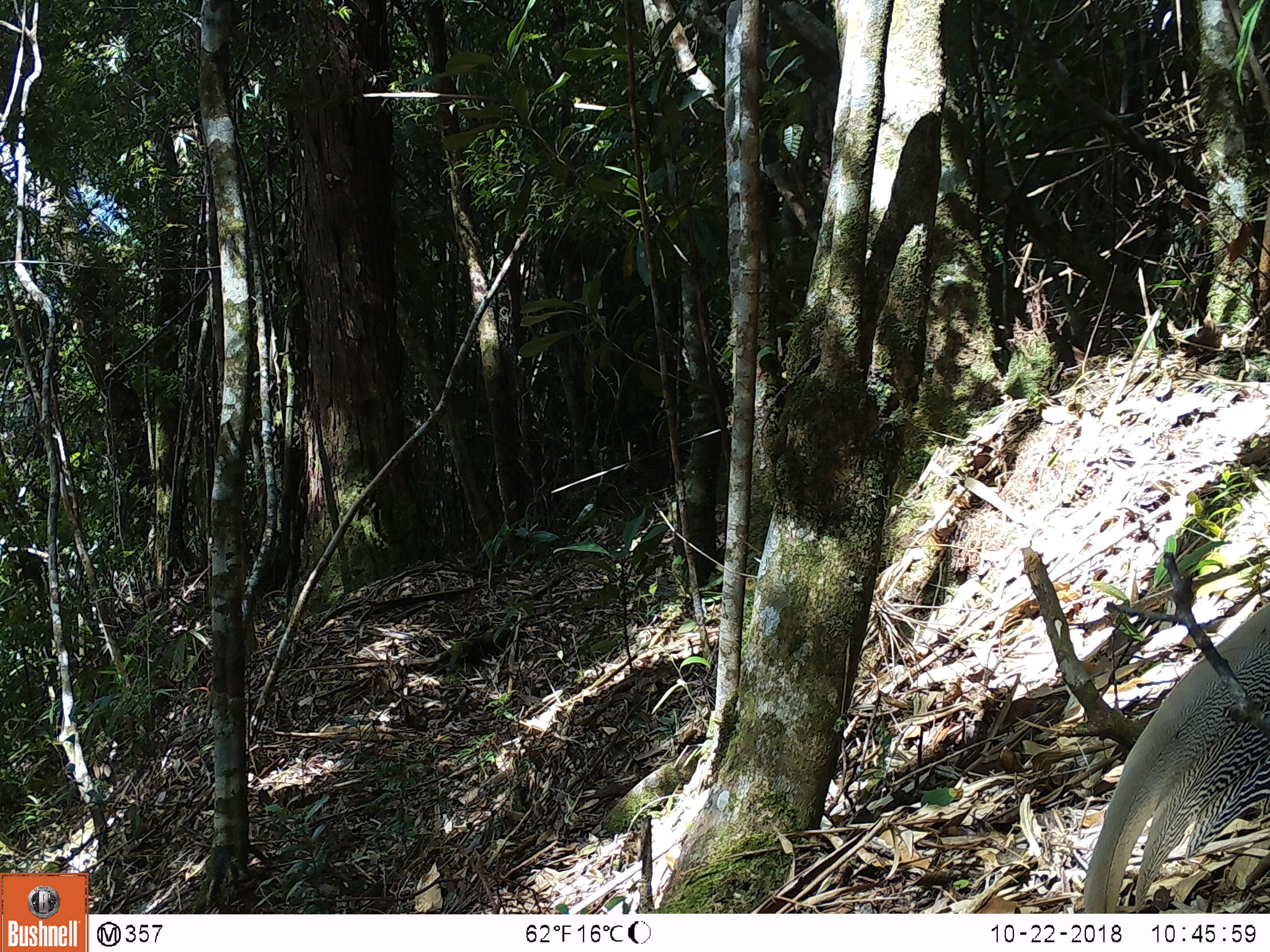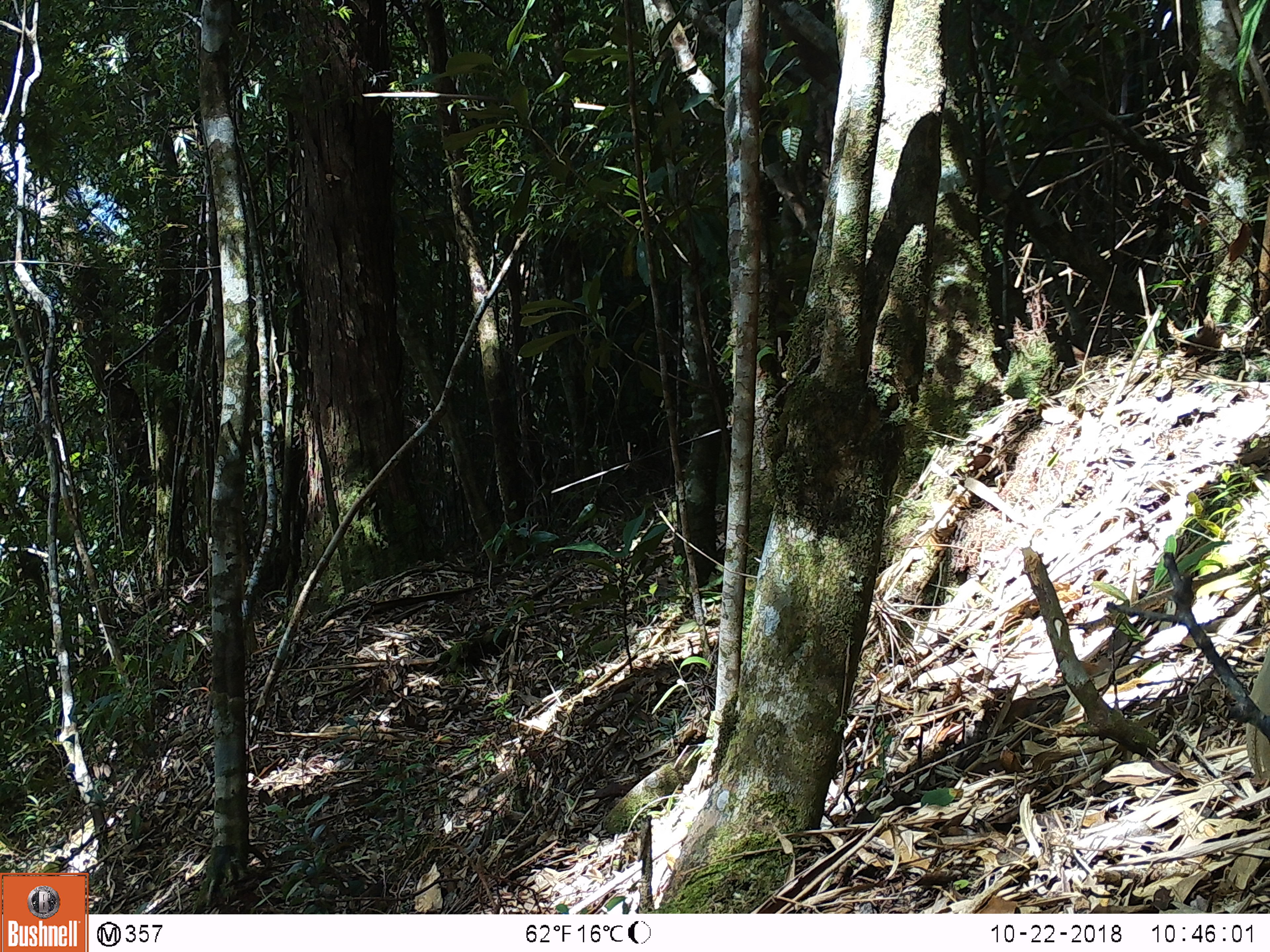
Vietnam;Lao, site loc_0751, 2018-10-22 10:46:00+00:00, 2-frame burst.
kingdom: Animalia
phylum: Chordata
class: Aves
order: Galliformes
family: Phasianidae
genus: Lophura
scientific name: Lophura nycthemera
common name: silver pheasant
Silver pheasant (Lophura nycthemera). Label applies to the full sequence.